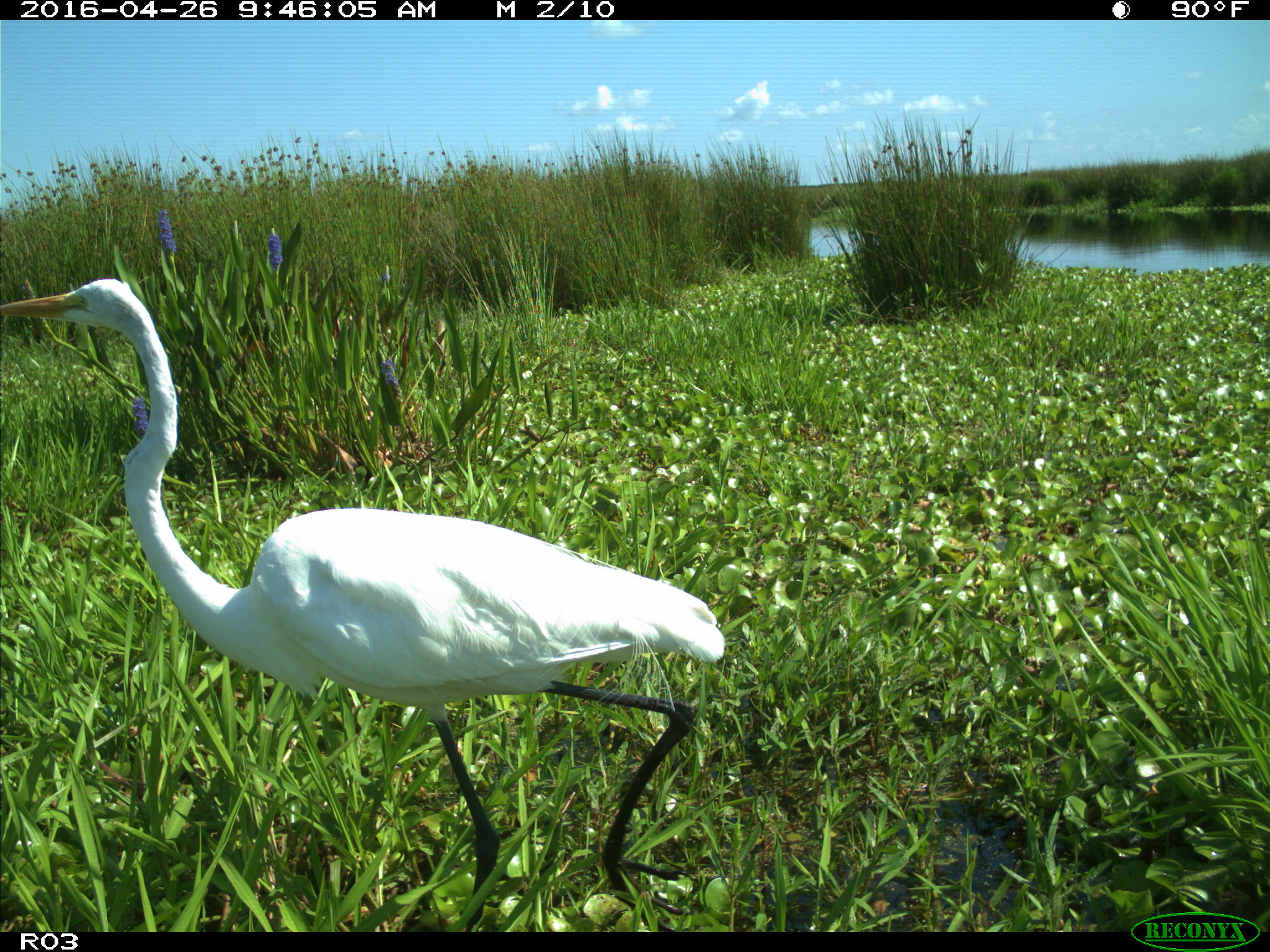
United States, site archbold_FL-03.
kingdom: Animalia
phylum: Chordata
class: Aves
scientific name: Aves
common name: birds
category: unidentified bird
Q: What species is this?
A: Unidentified bird (birds) (Aves).